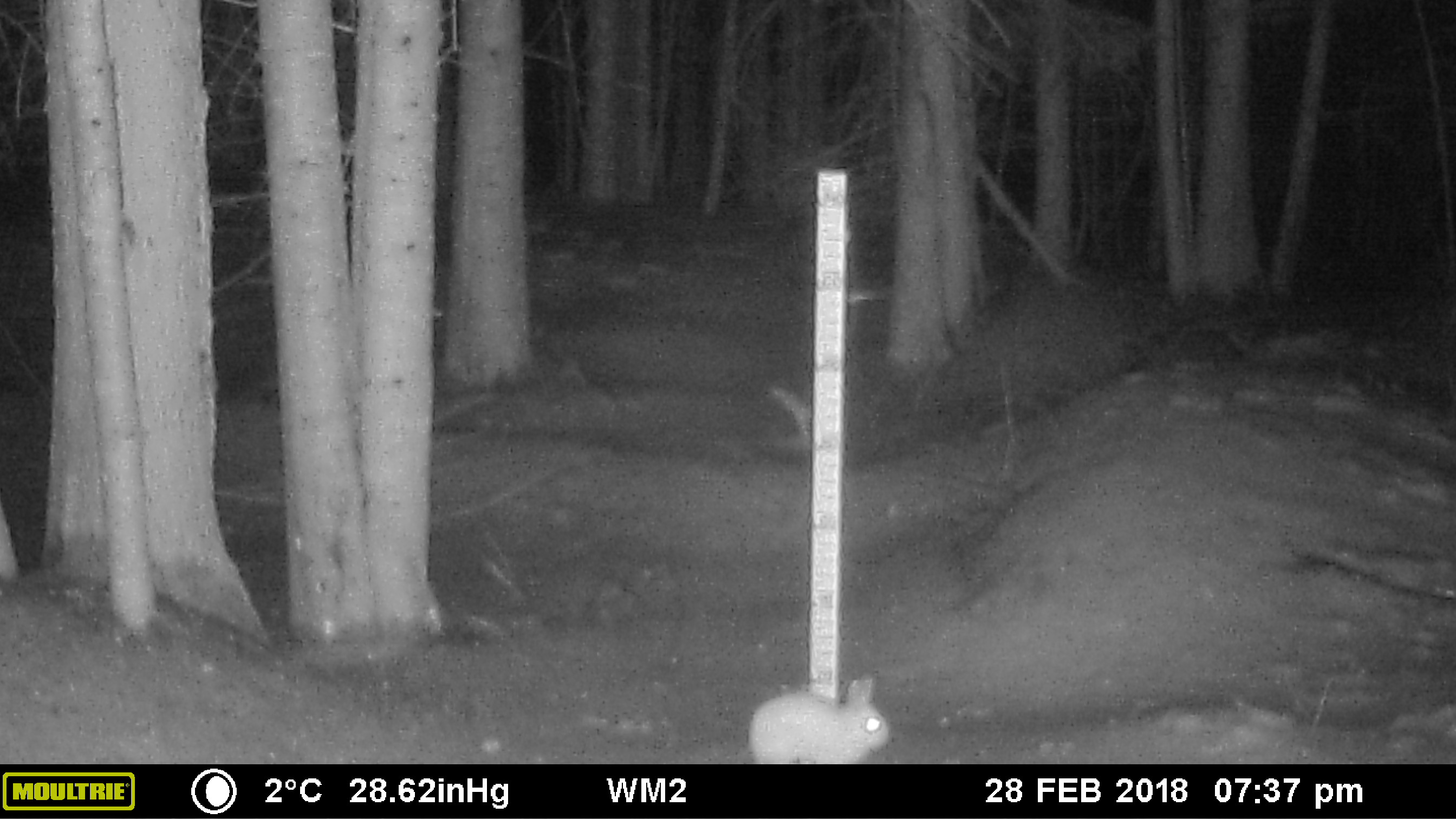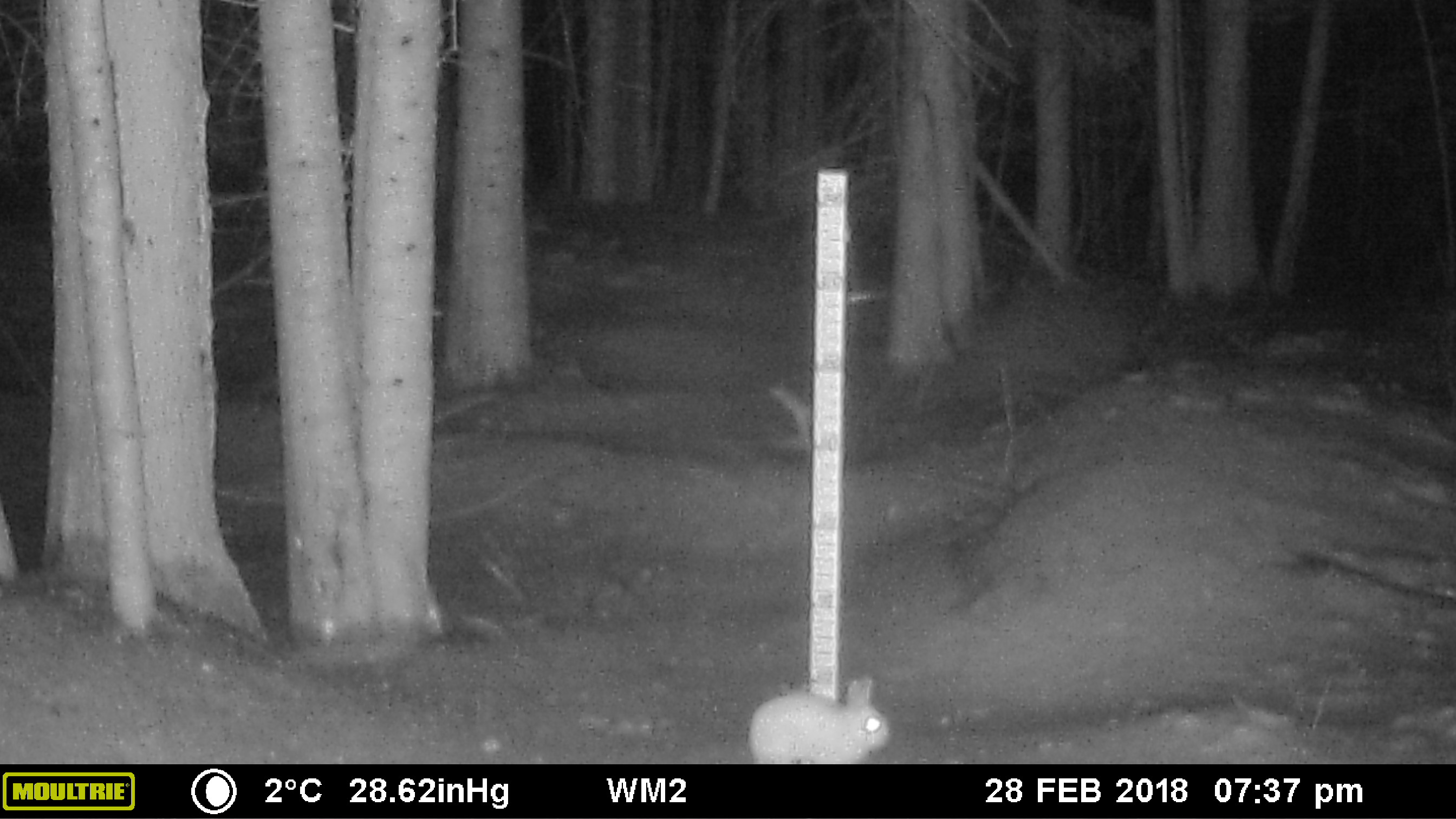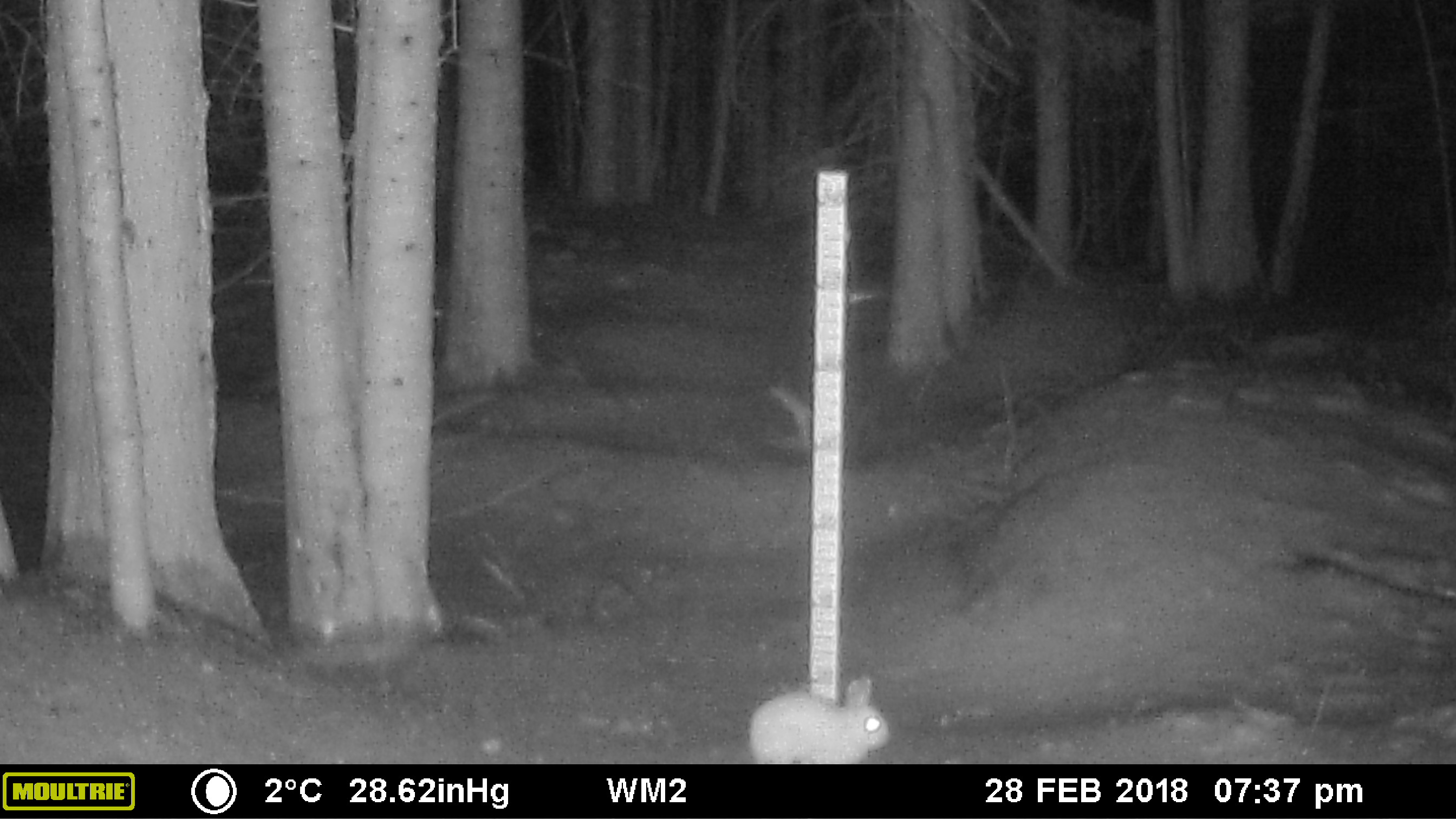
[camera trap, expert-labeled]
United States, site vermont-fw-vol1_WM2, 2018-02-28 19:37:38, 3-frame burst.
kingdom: Animalia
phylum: Chordata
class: Mammalia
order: Lagomorpha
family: Leporidae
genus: Lepus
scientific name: Lepus americanus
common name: snowshoe hare